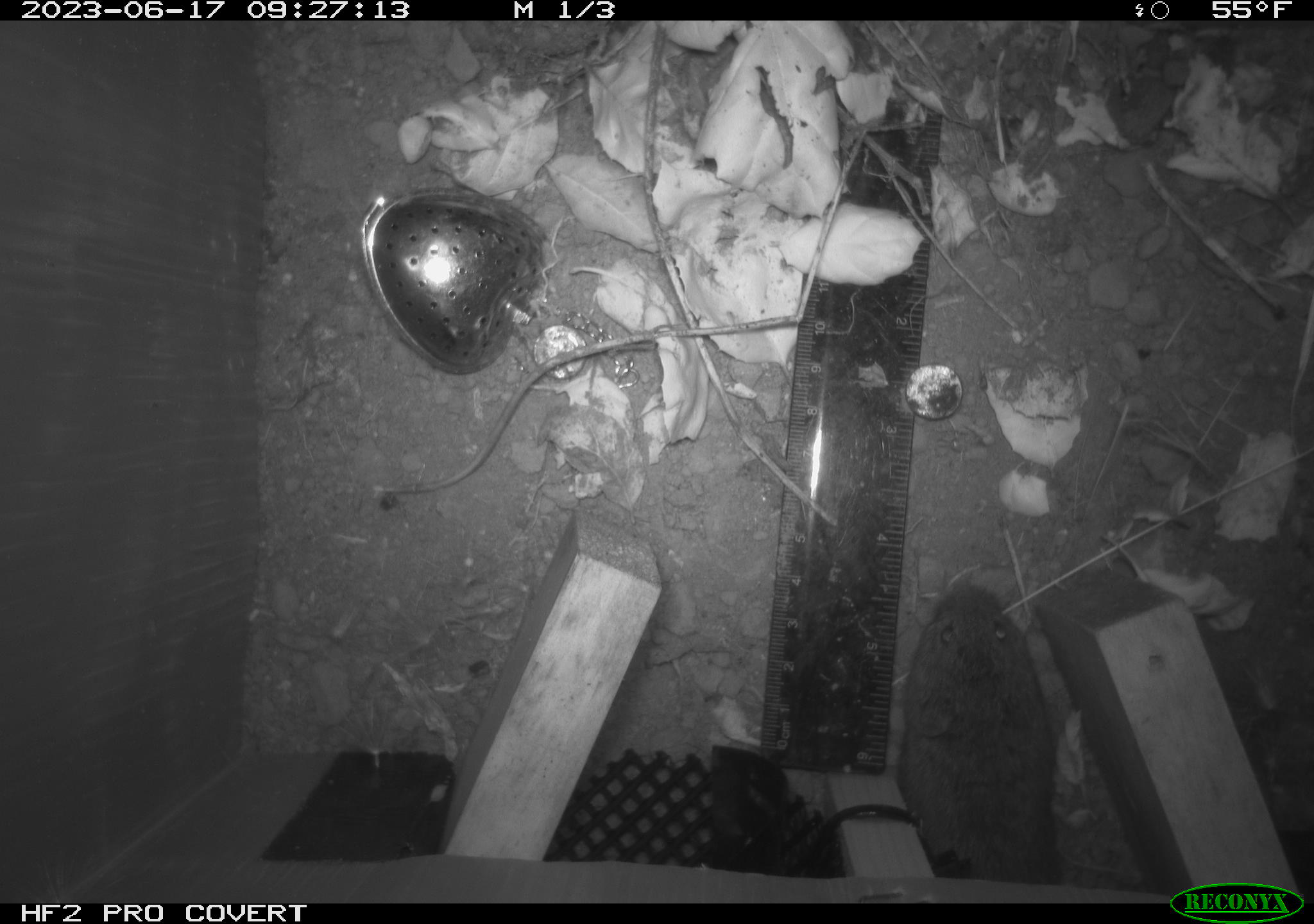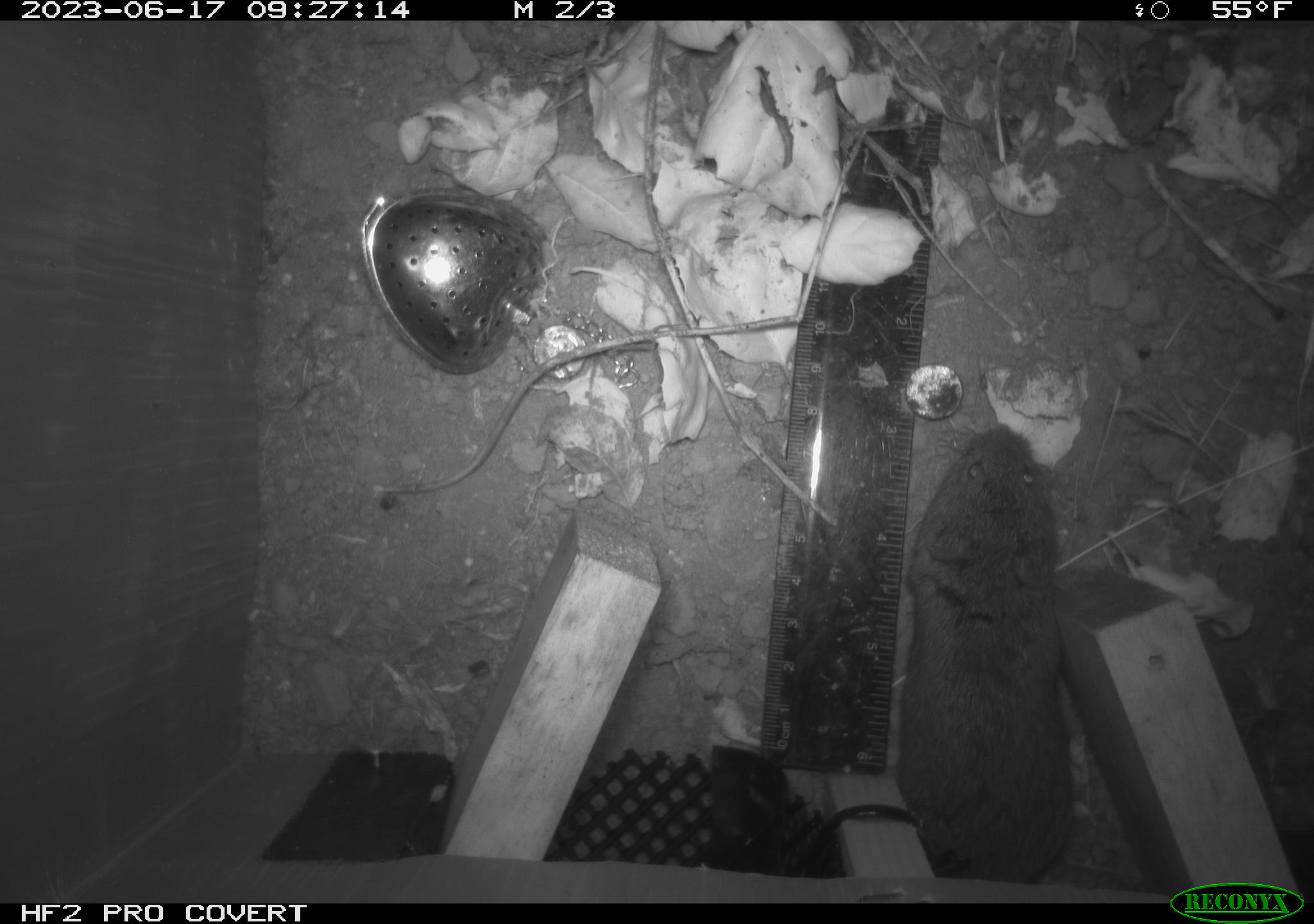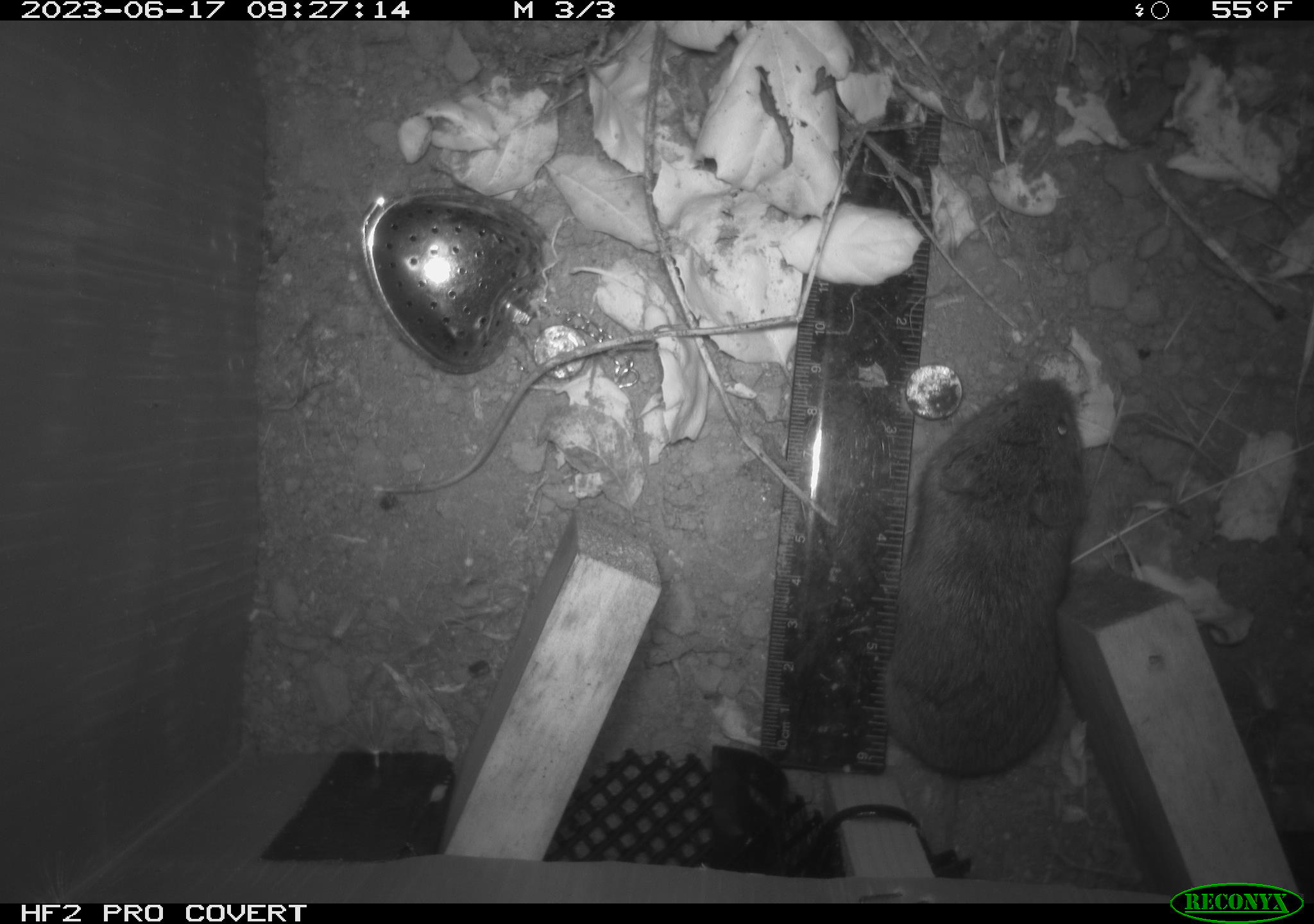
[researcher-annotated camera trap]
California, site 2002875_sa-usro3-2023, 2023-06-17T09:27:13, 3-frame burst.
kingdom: Animalia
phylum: Chordata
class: Mammalia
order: Rodentia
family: Cricetidae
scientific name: Arvicolinae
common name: voles, lemmings, and muskrats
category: arvicolinae subfamily